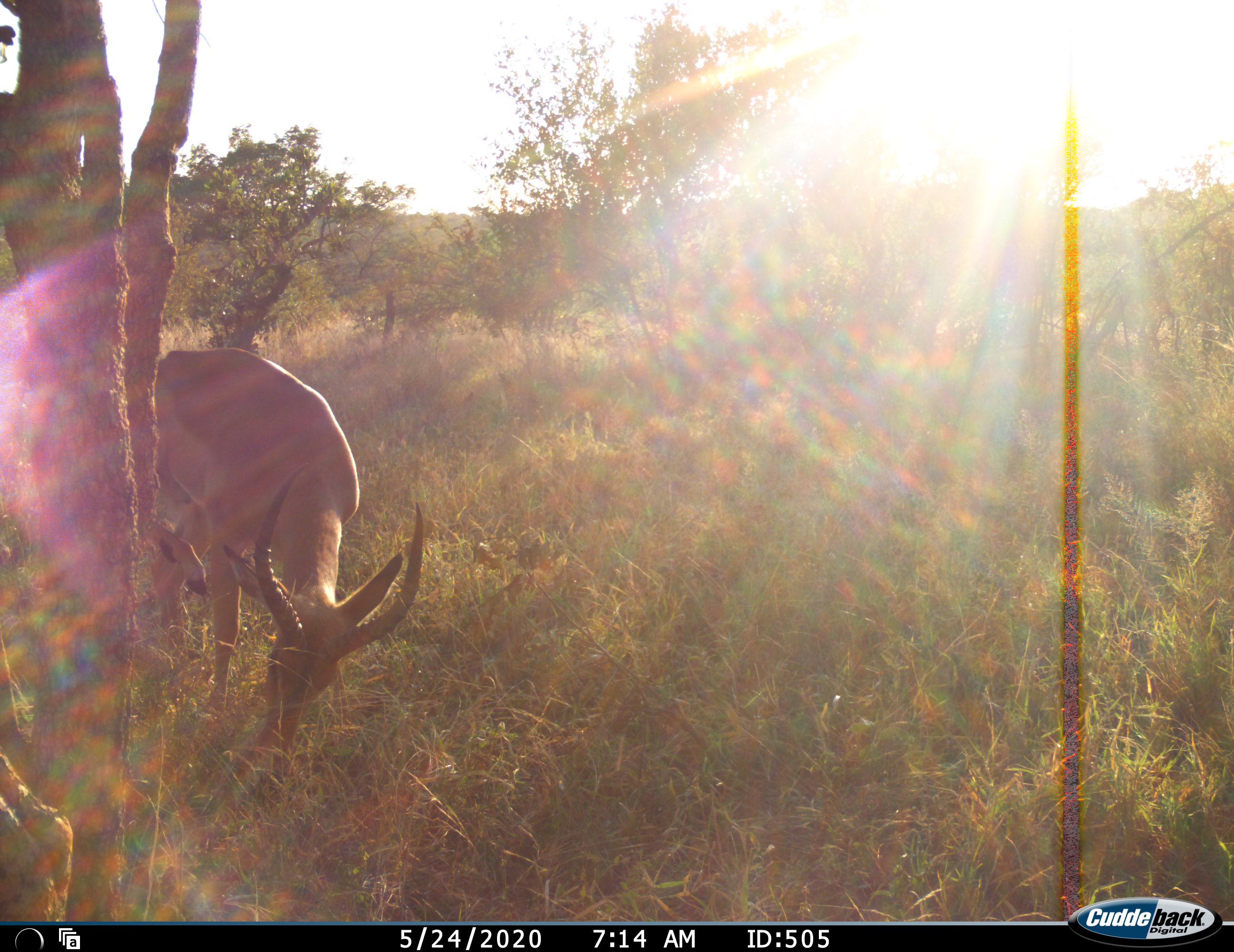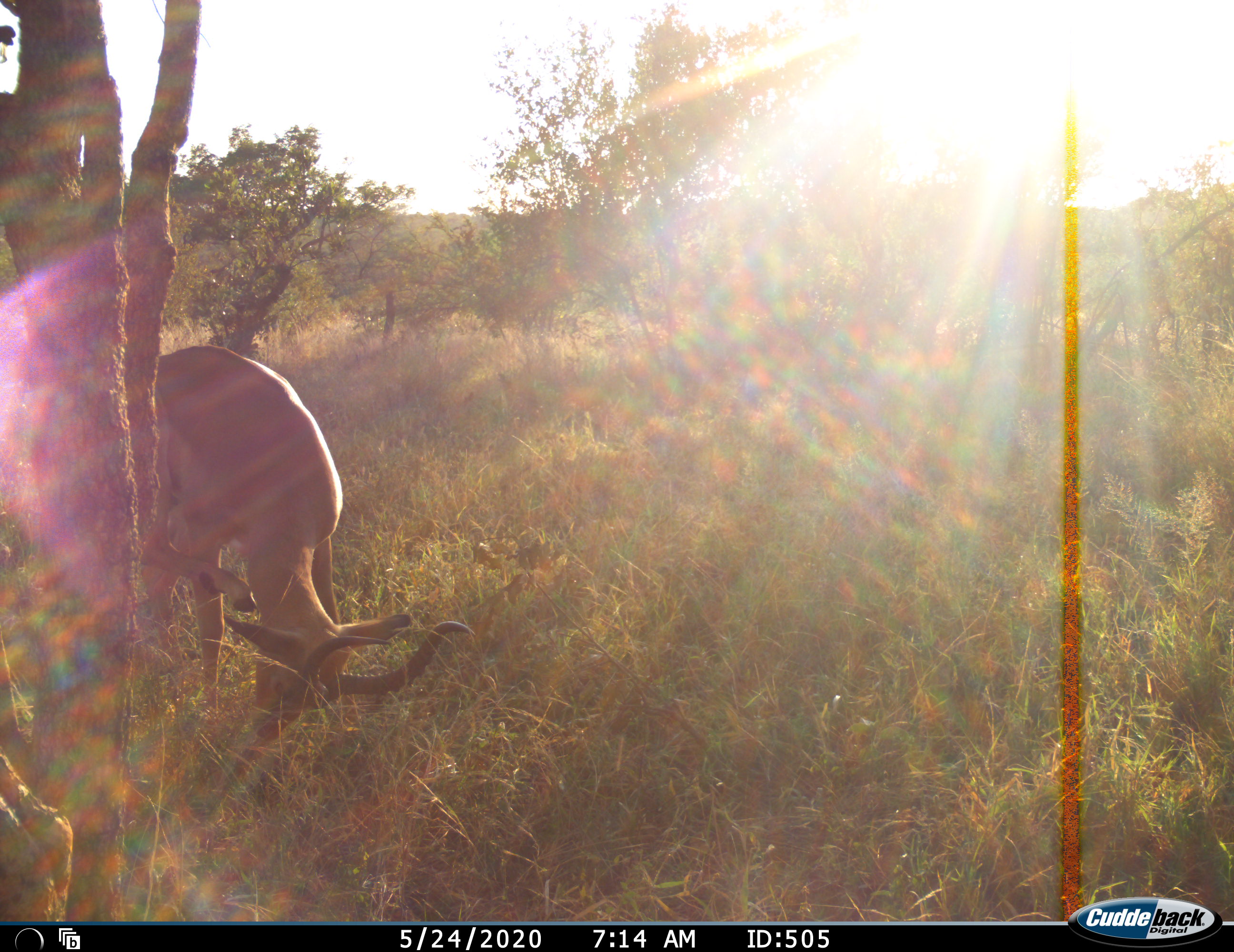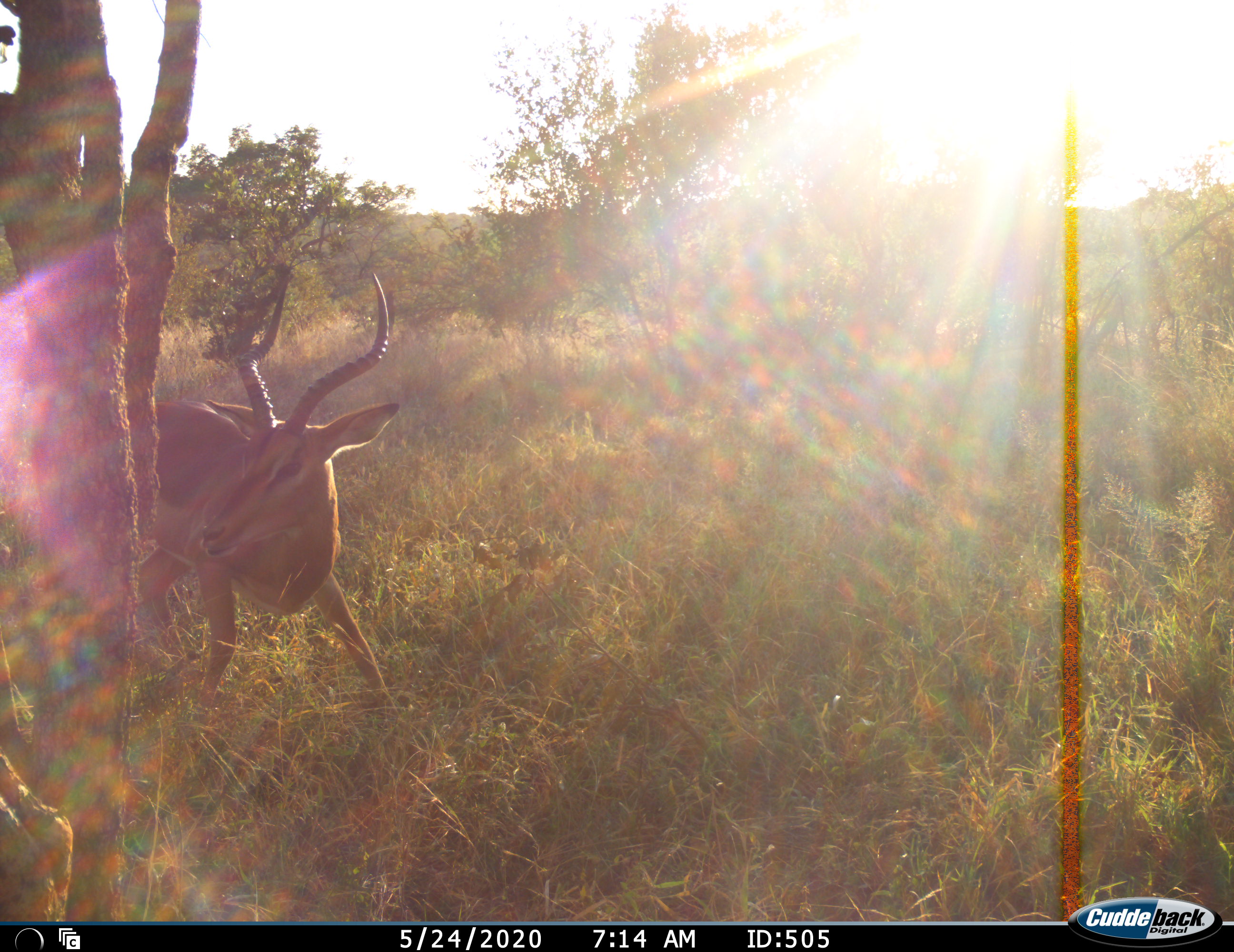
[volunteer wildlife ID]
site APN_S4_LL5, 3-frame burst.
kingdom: Animalia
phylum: Chordata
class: Mammalia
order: Artiodactyla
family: Bovidae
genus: Aepyceros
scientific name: Aepyceros melampus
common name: impala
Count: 1.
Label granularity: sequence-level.